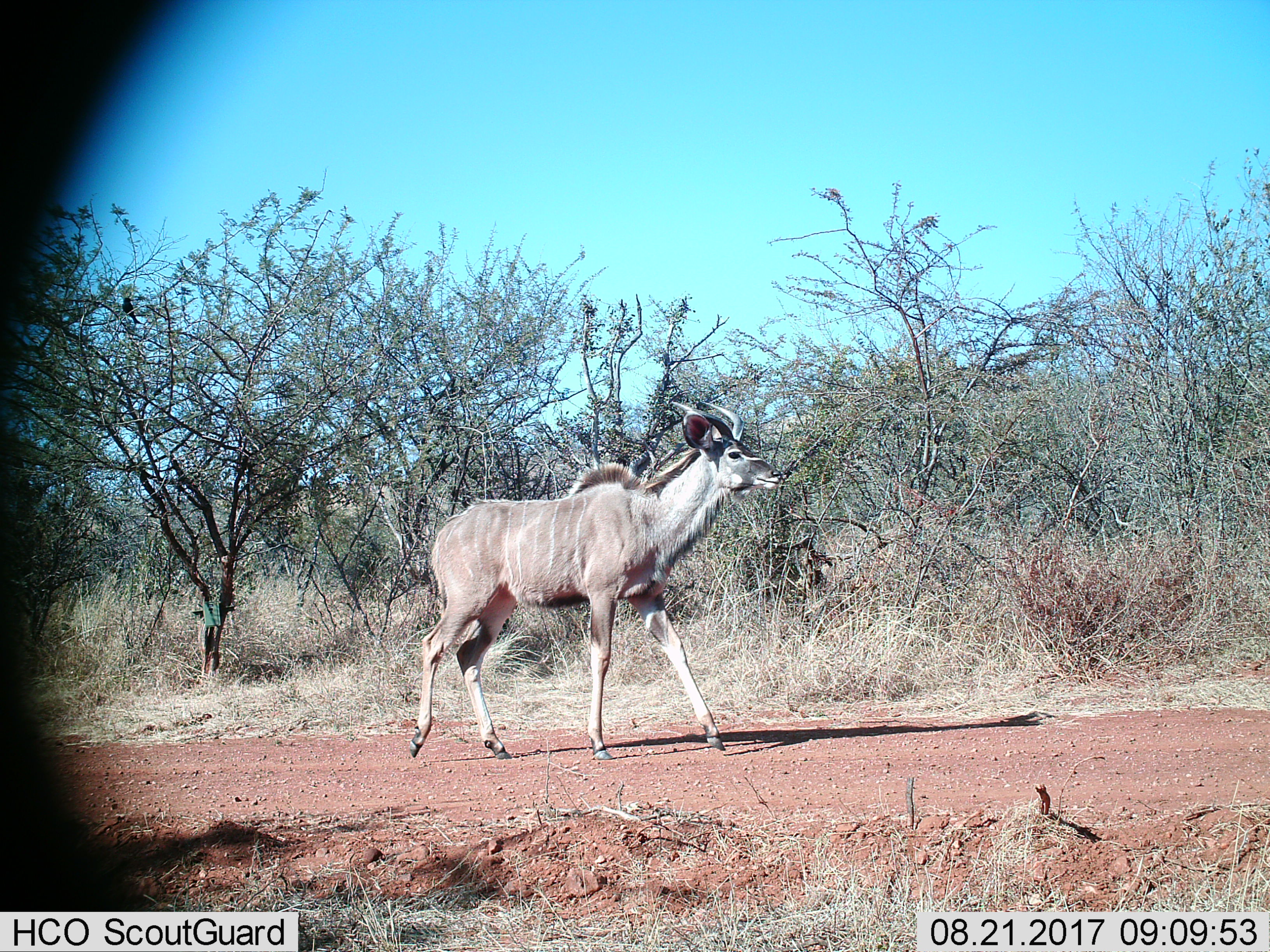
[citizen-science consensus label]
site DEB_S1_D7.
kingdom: Animalia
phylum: Chordata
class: Mammalia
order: Artiodactyla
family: Bovidae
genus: Tragelaphus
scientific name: Tragelaphus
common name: kudu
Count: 1.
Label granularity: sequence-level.